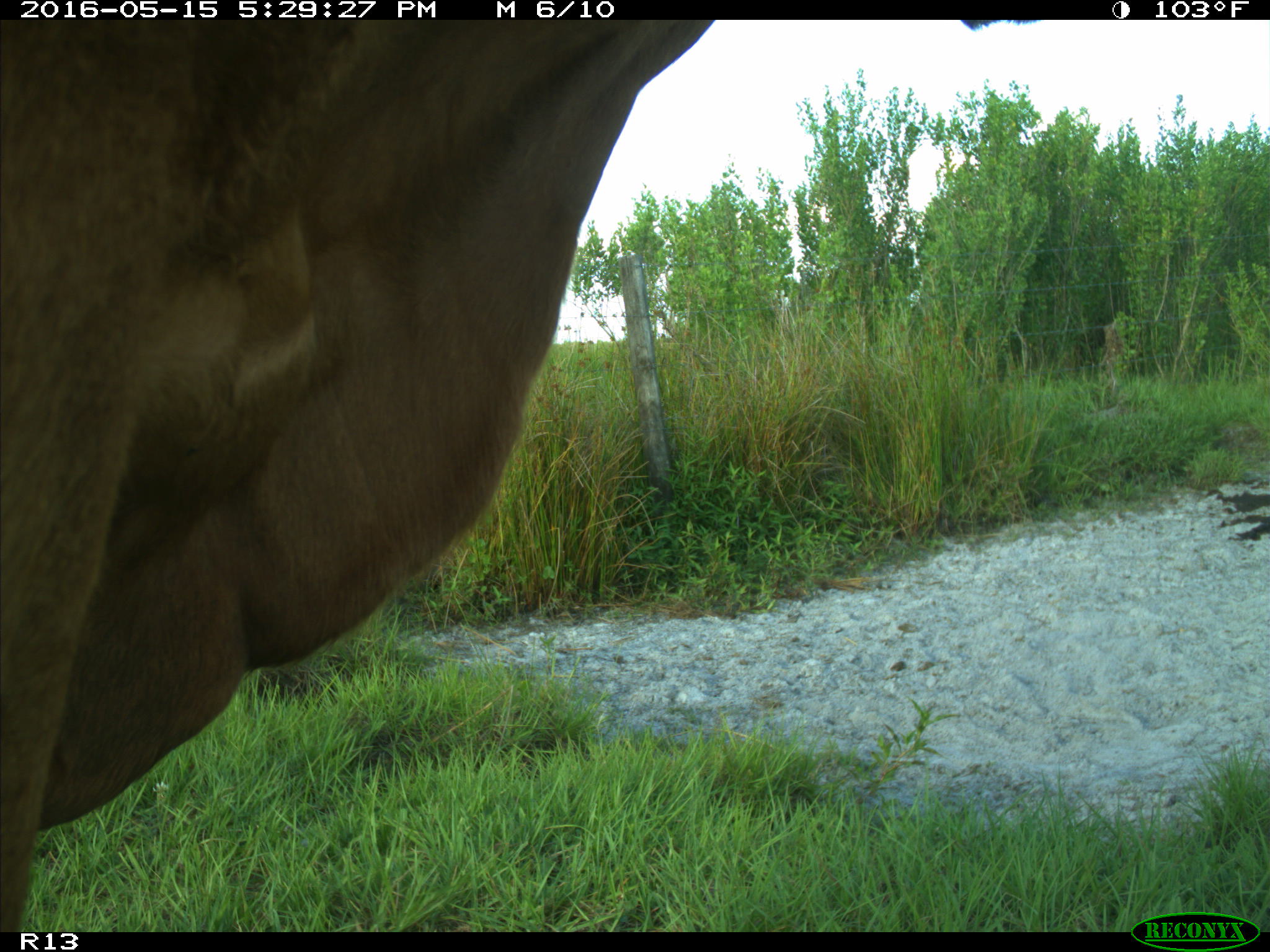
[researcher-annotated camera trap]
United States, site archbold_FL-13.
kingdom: Animalia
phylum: Chordata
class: Mammalia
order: Artiodactyla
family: Bovidae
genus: Bos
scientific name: Bos taurus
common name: domestic cow